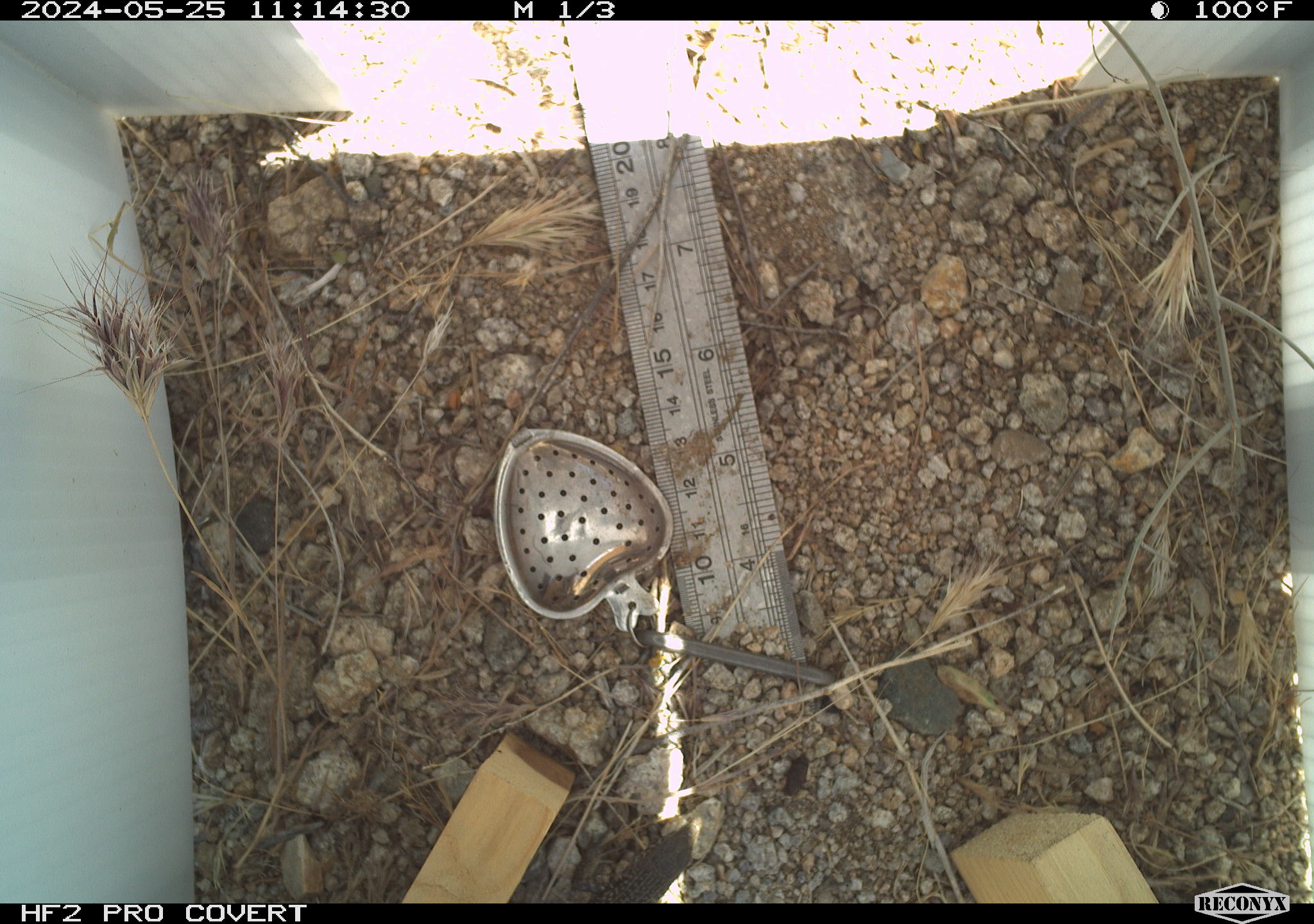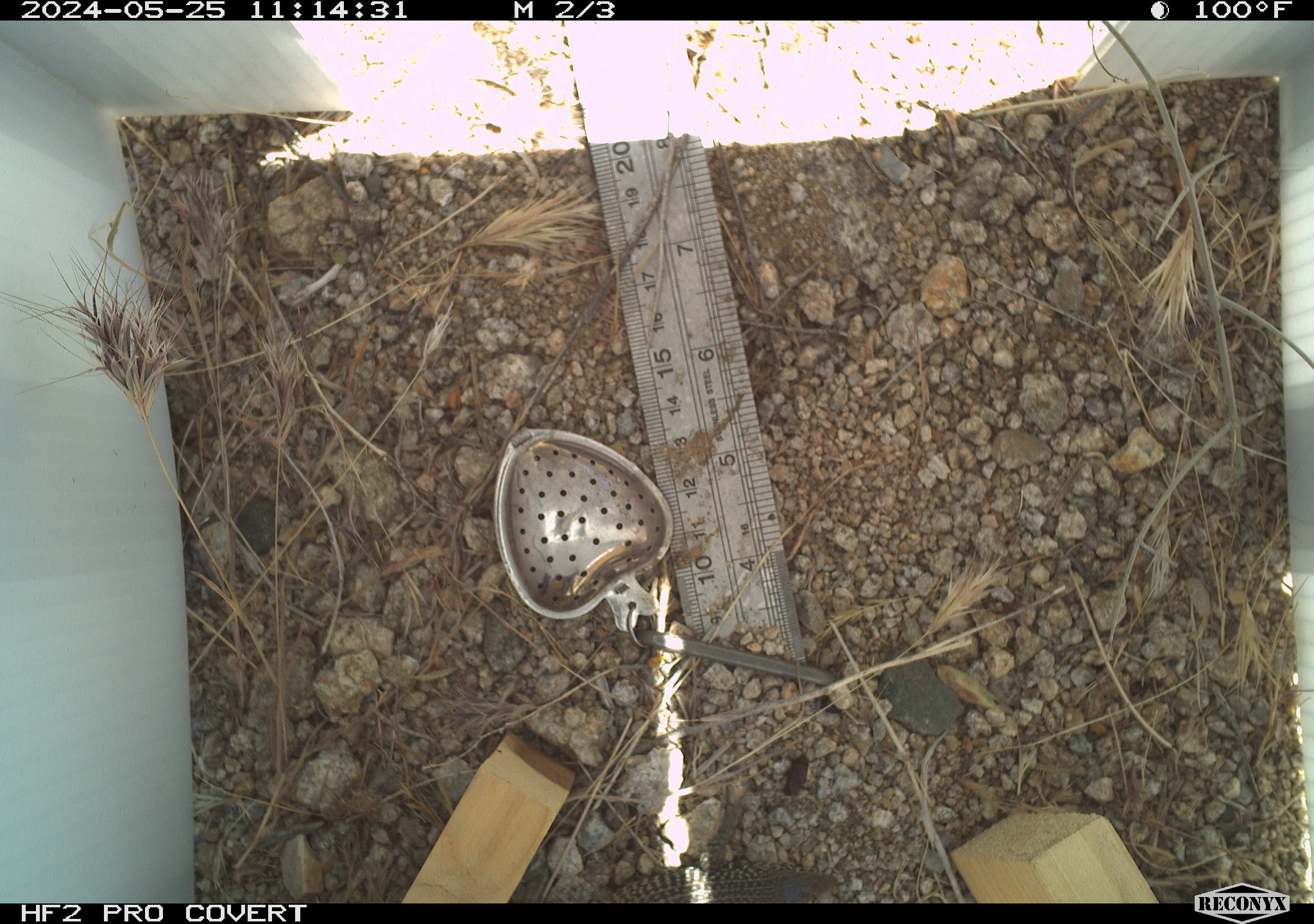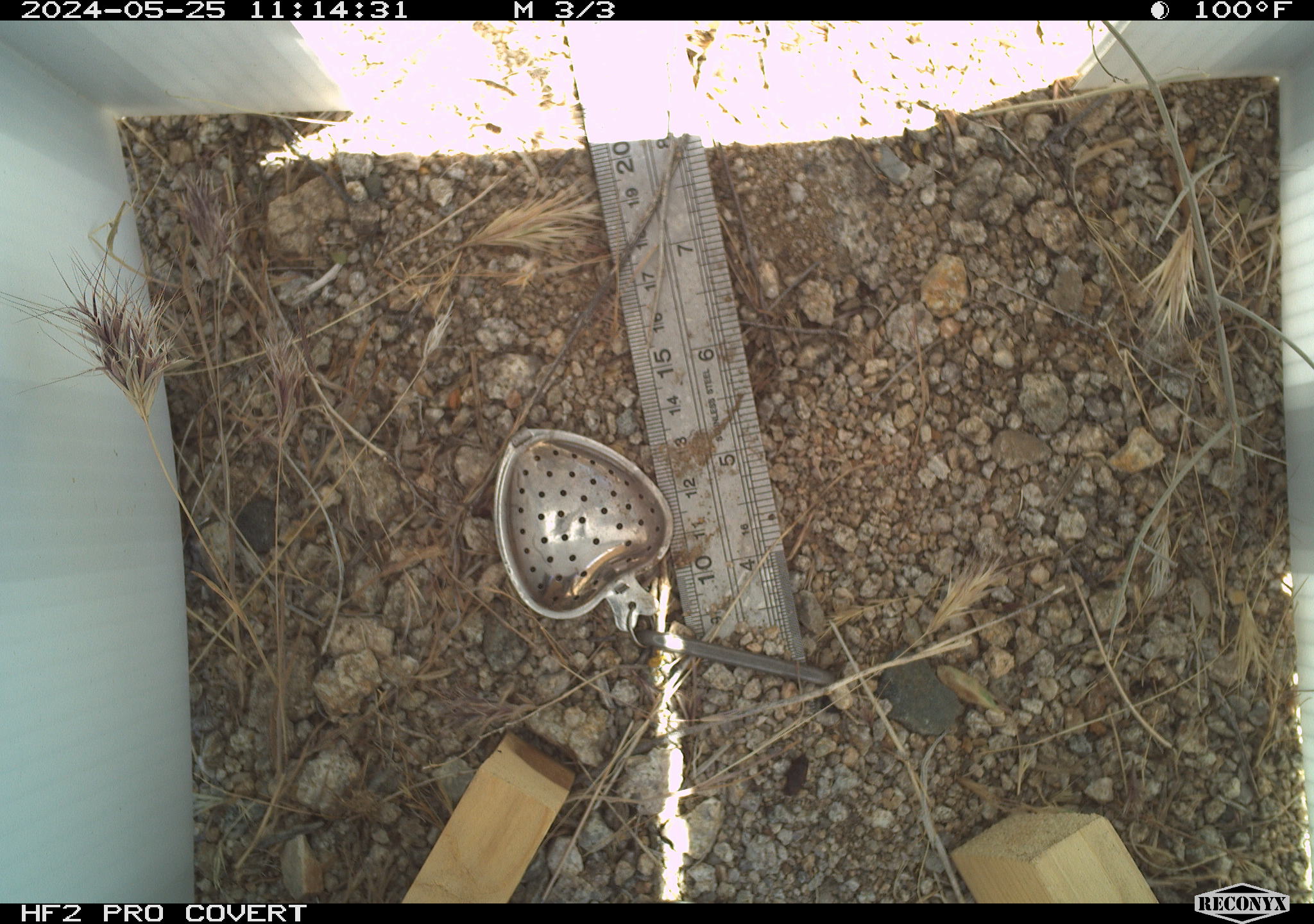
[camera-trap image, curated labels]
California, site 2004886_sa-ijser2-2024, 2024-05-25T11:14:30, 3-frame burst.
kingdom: Animalia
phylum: Chordata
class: Reptilia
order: Squamata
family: Teiidae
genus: Aspidoscelis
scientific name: Aspidoscelis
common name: whiptail lizards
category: aspidoscelis species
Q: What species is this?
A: Aspidoscelis species (whiptail lizards) (Aspidoscelis).